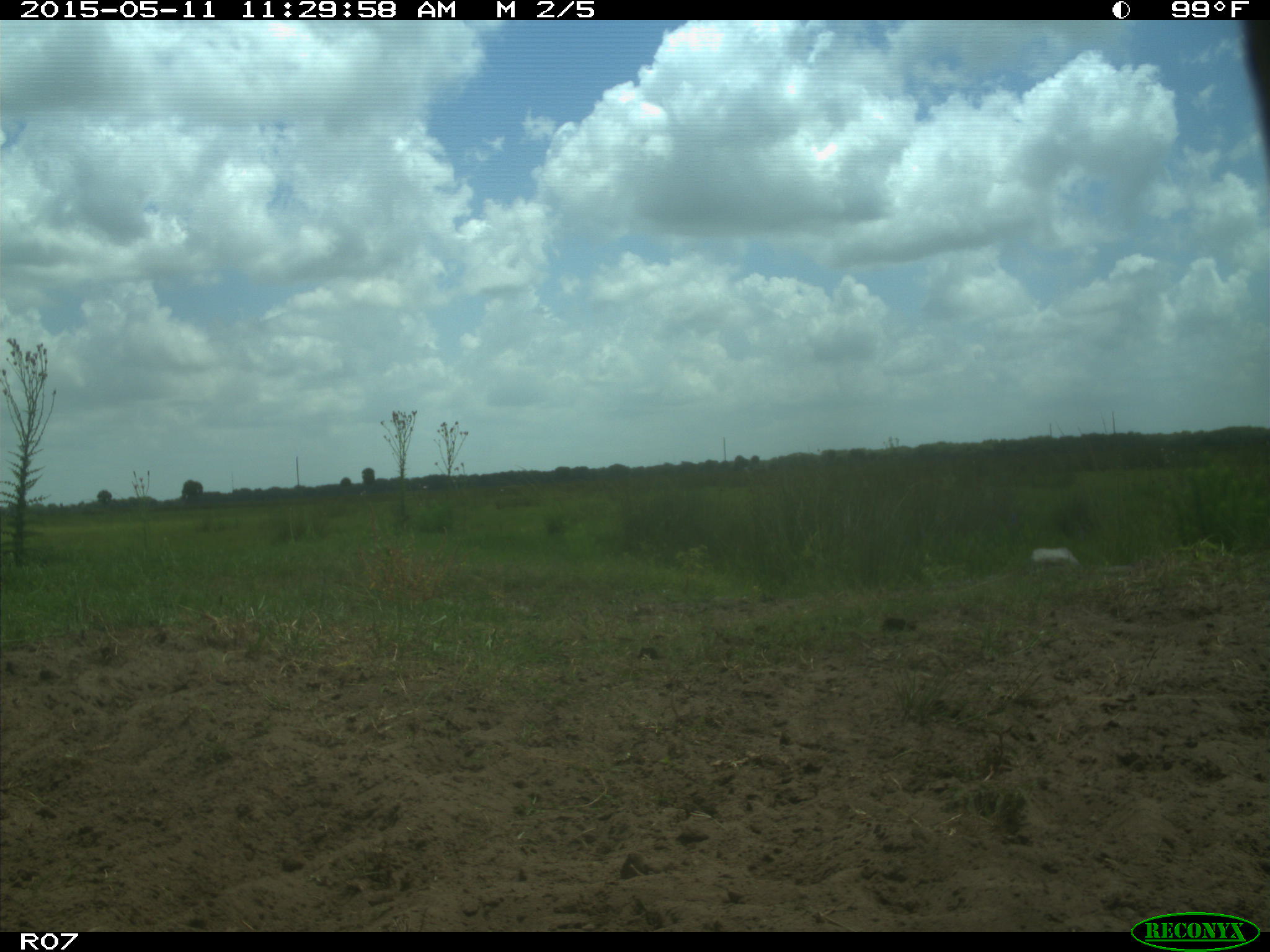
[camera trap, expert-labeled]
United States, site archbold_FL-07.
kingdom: Animalia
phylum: Chordata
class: Mammalia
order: Artiodactyla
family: Bovidae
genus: Bos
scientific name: Bos taurus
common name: domestic cow